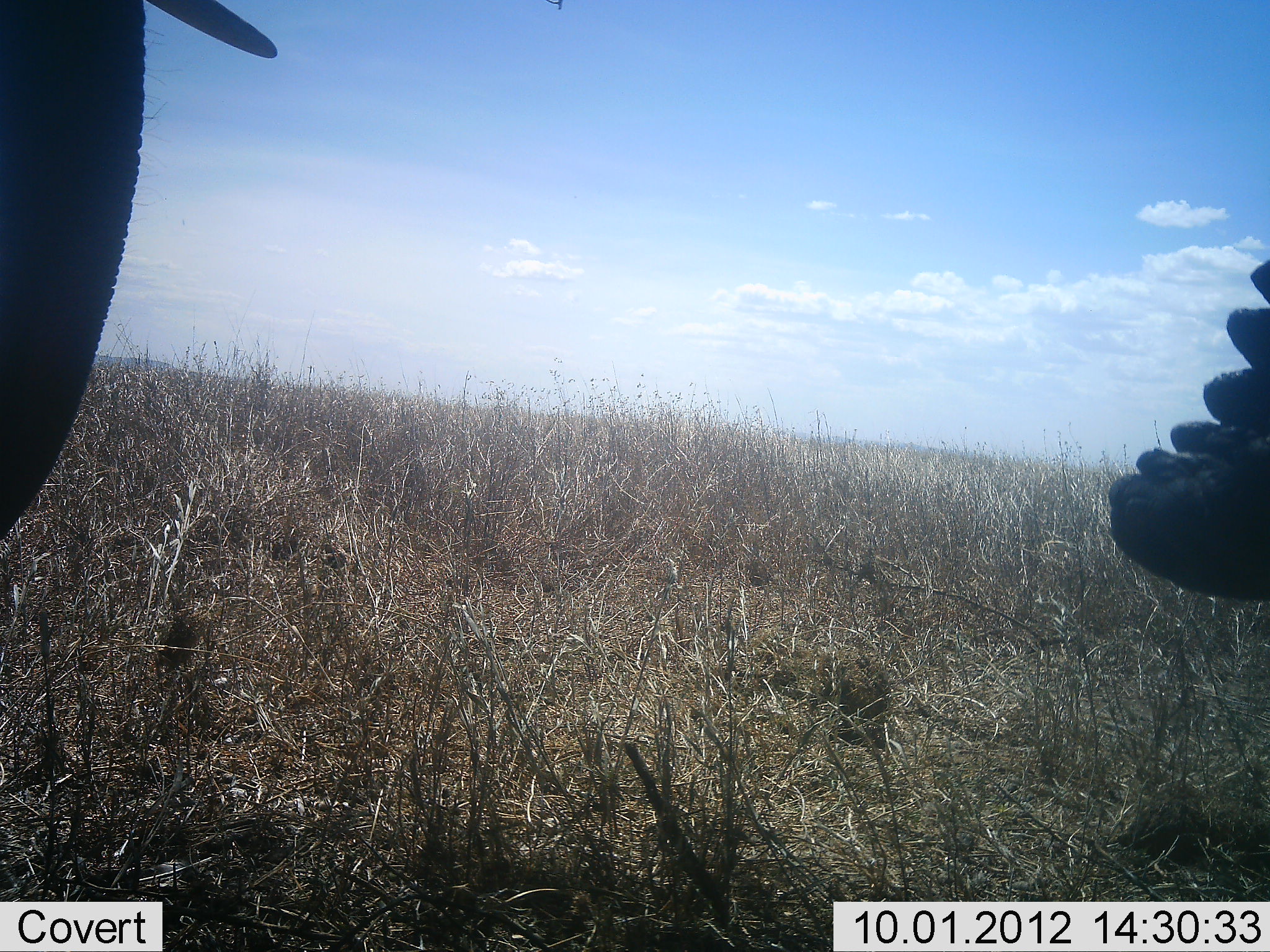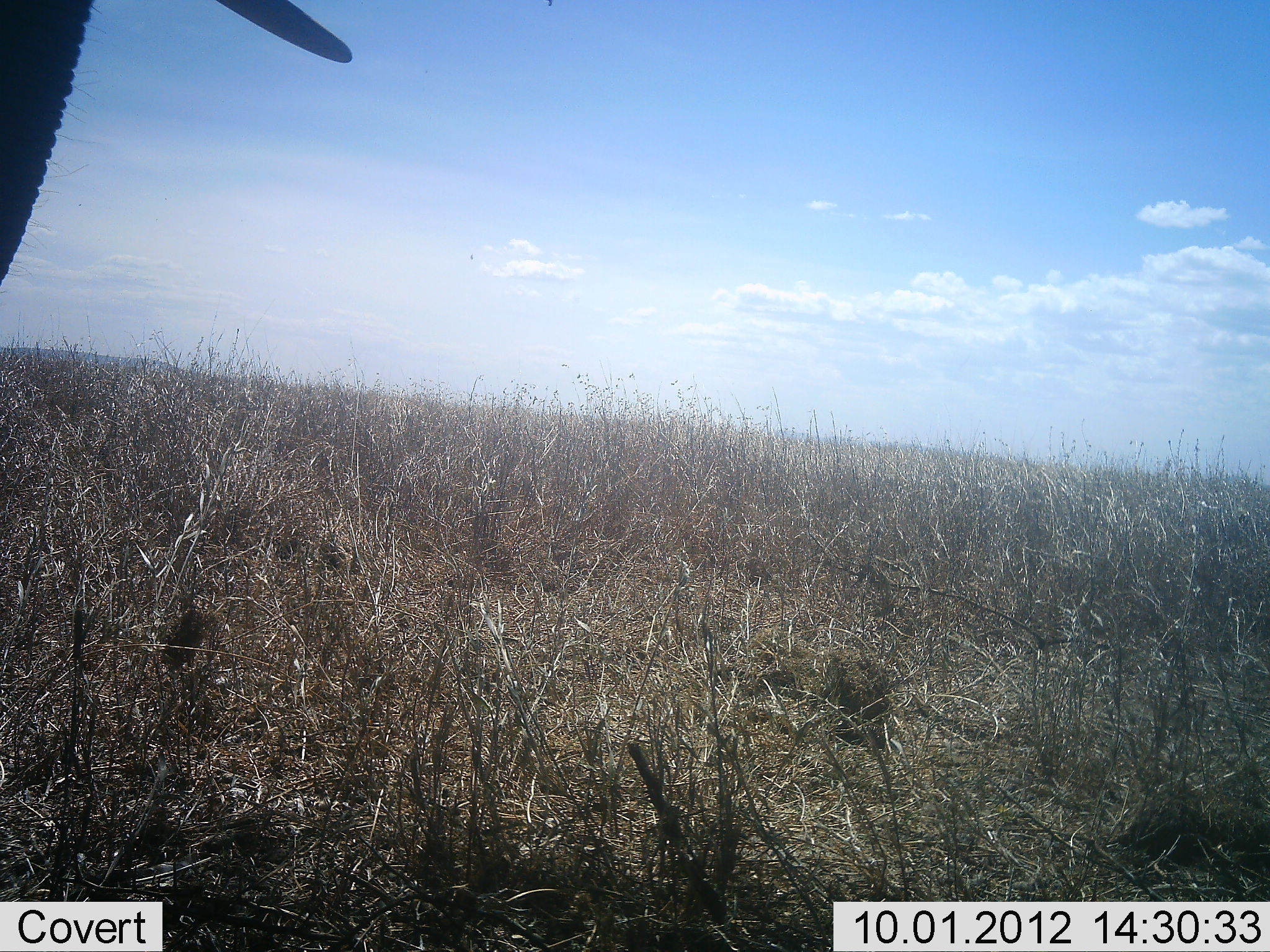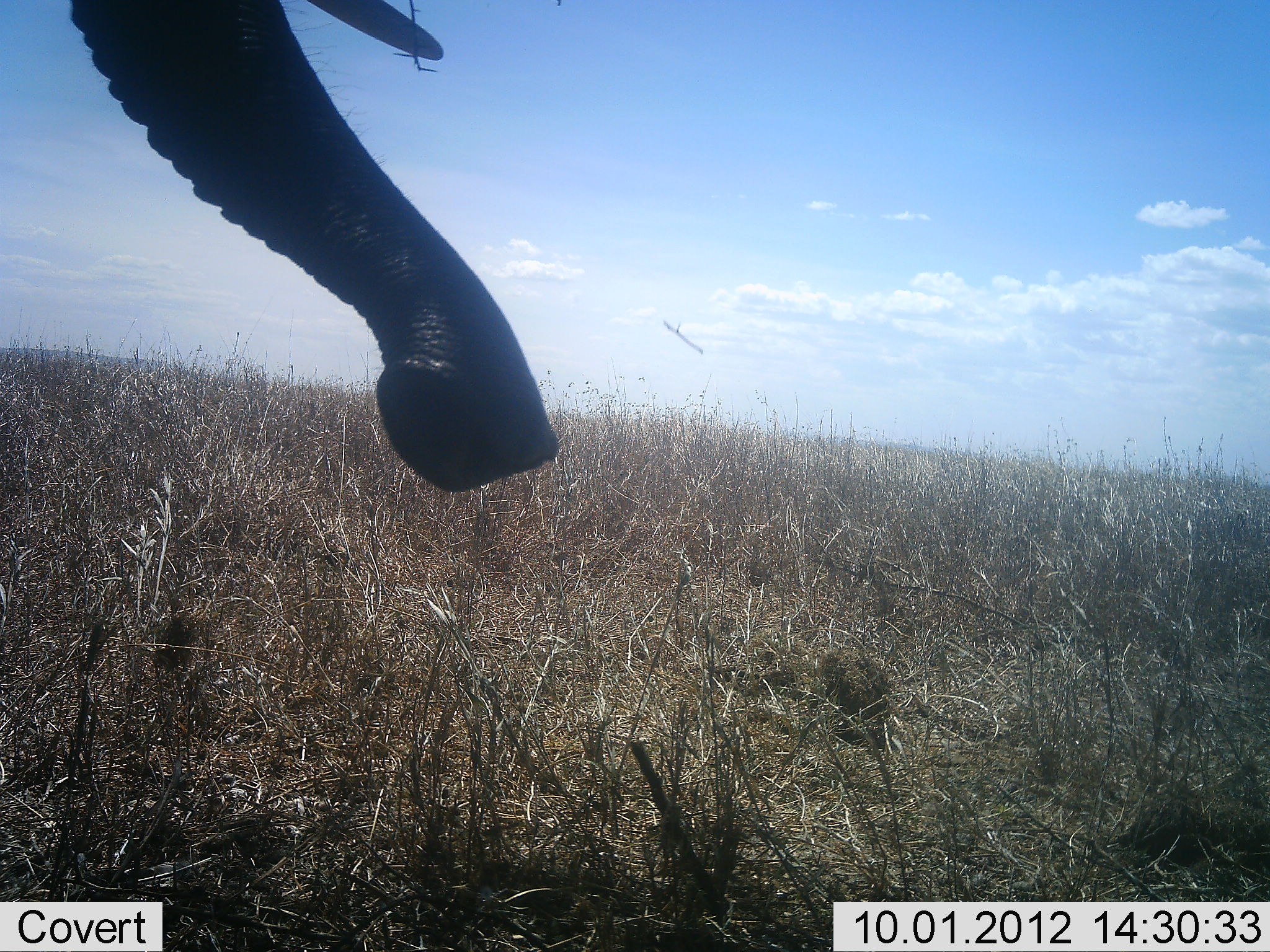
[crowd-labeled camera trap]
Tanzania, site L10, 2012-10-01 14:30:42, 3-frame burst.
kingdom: Animalia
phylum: Chordata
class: Mammalia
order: Proboscidea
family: Elephantidae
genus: Loxodonta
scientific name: Loxodonta africana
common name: african bush elephant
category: elephant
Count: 2.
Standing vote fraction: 50%.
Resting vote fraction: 10%.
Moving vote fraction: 40%.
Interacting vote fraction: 10%.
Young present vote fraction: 0%.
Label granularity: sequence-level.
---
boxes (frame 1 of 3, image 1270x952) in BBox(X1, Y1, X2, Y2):
animal: BBox(0, 1, 278, 552); BBox(1106, 258, 1270, 604)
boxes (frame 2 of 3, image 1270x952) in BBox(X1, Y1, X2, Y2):
animal: BBox(1, 0, 353, 288)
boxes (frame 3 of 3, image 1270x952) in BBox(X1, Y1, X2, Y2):
animal: BBox(1, 0, 562, 496)